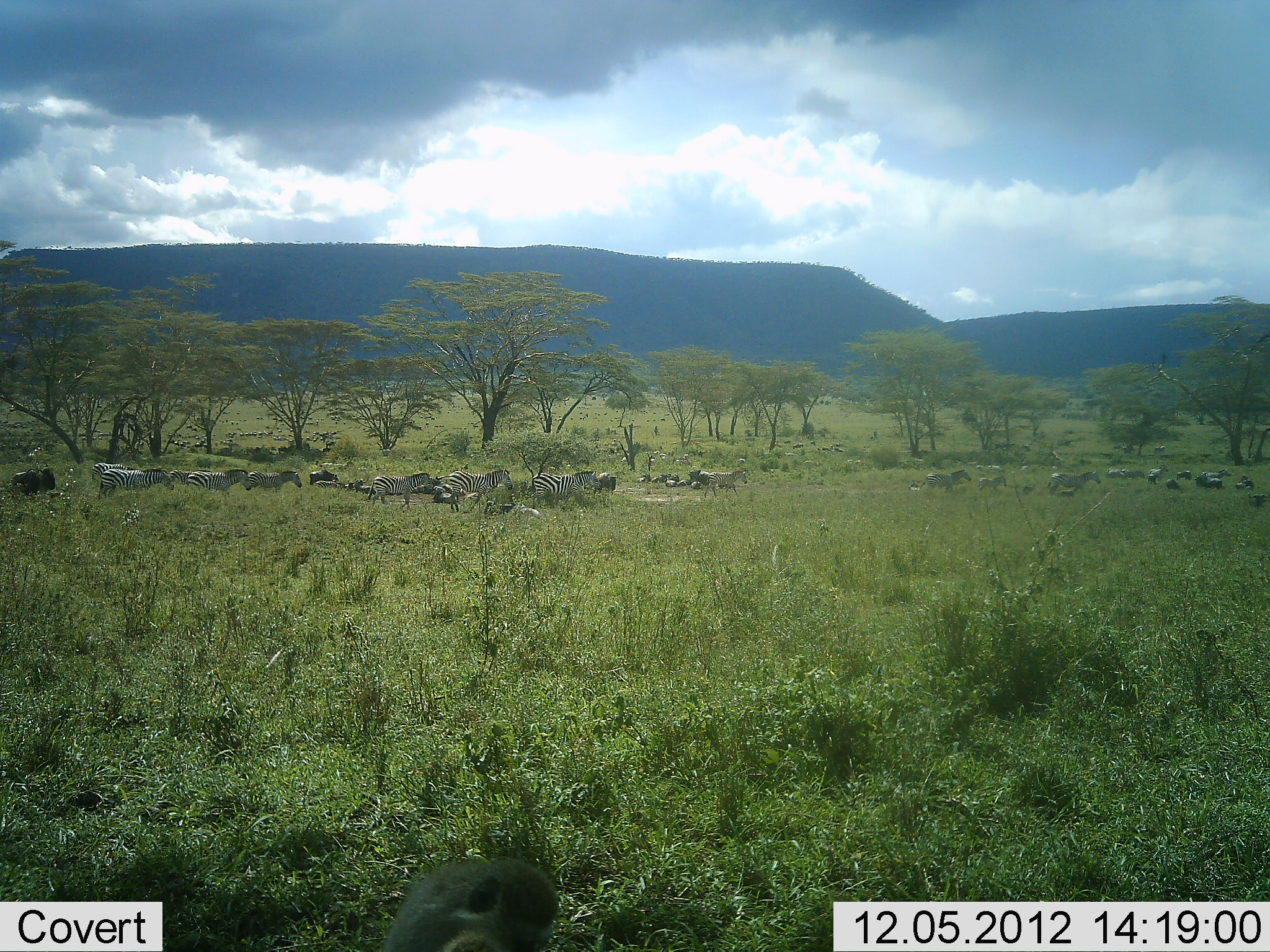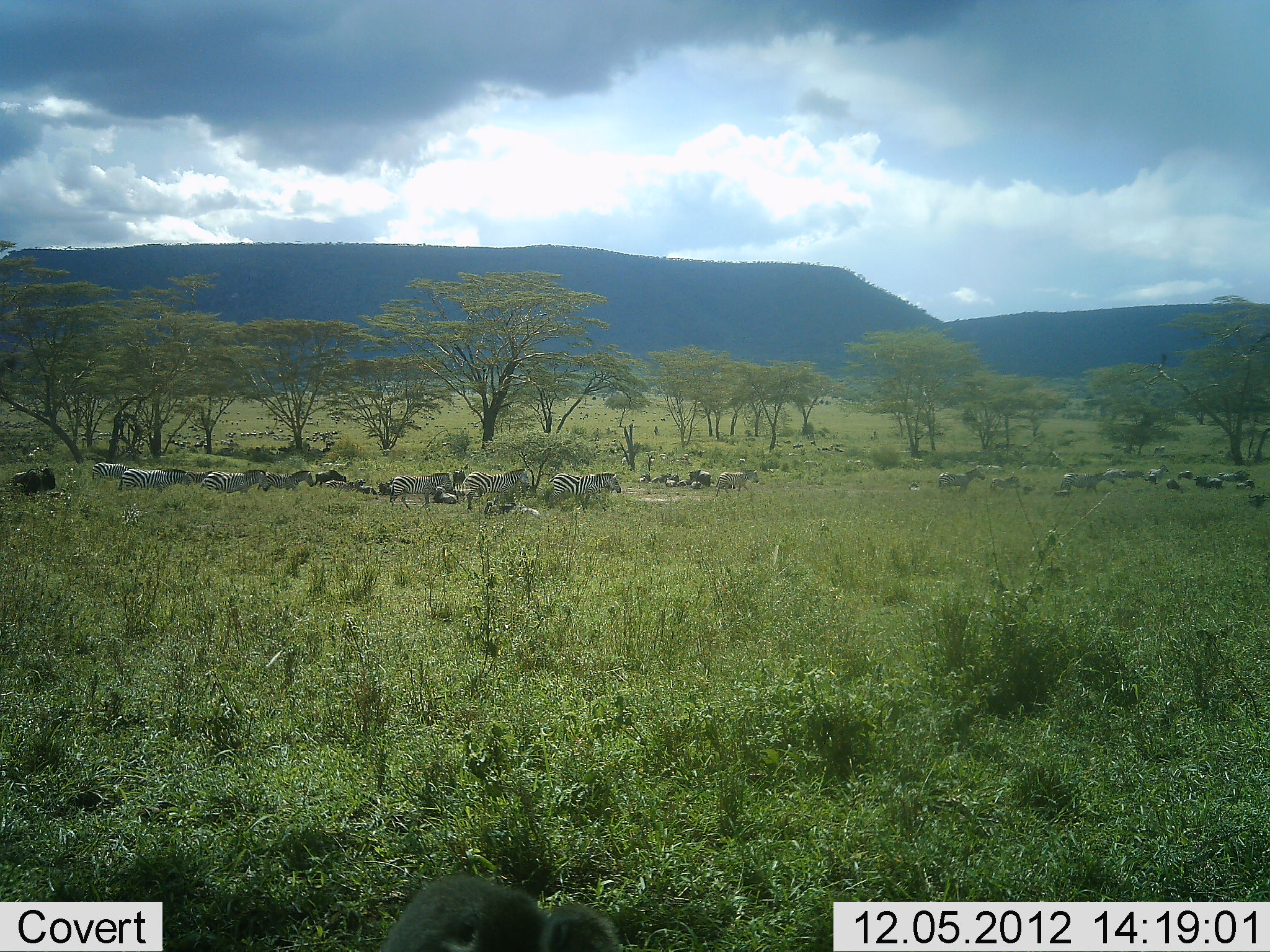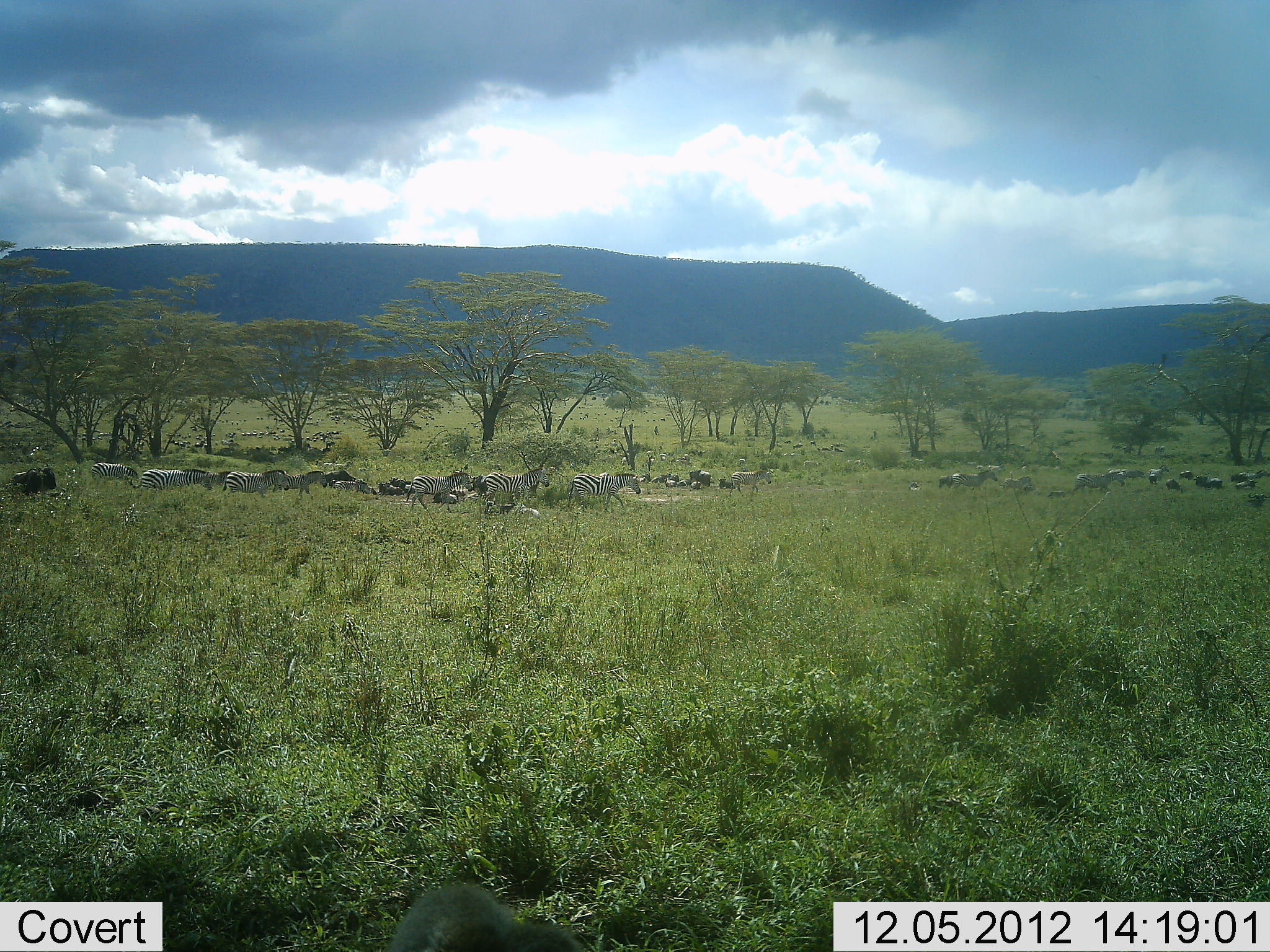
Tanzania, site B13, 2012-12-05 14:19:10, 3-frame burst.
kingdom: Animalia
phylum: Chordata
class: Mammalia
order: Perissodactyla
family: Equidae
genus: Equus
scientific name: Equus quagga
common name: plains zebra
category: zebra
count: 11-50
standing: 12%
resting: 12%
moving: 94%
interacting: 18%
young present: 12%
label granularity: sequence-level